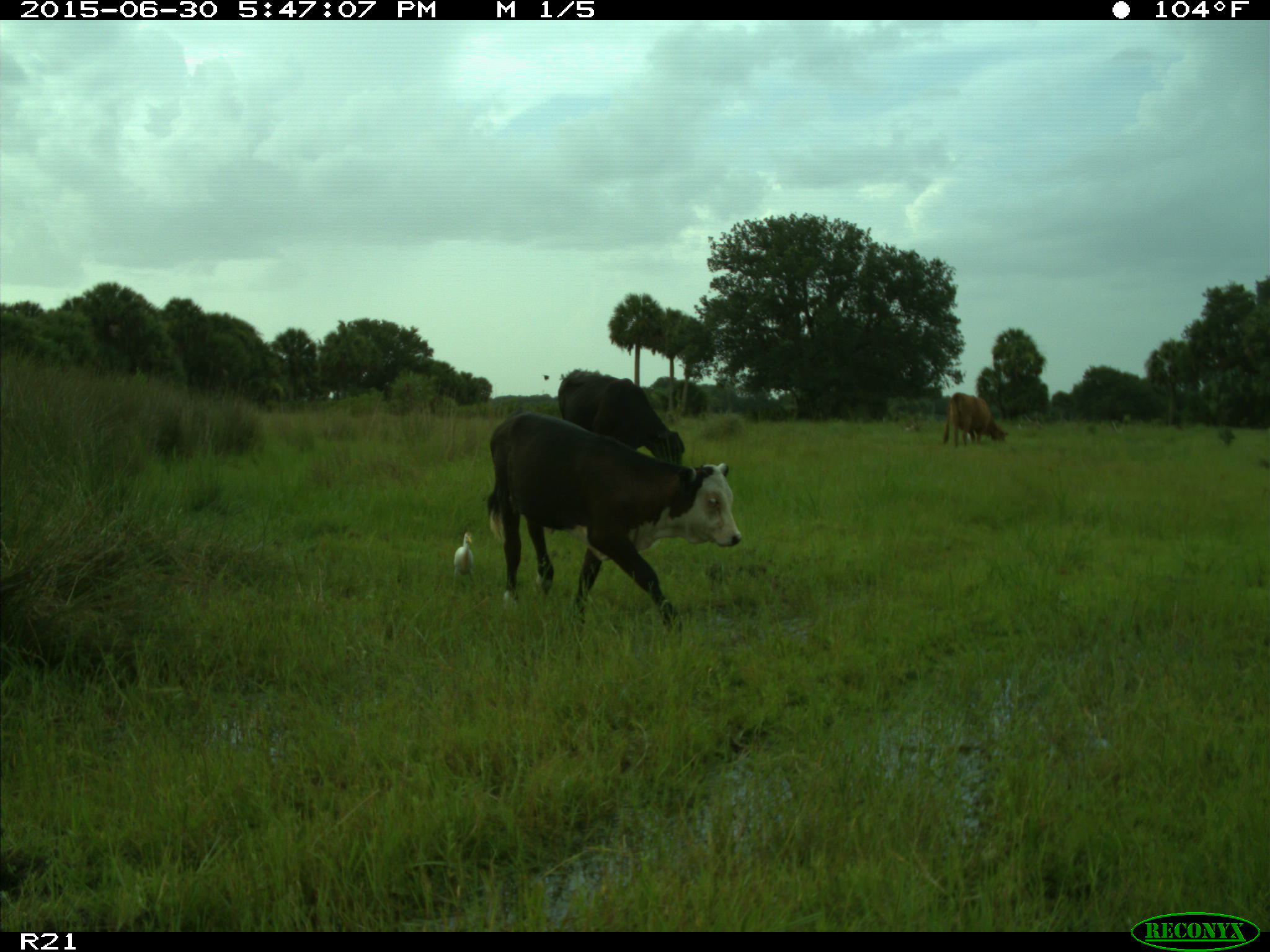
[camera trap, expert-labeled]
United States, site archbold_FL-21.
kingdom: Animalia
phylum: Chordata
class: Mammalia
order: Artiodactyla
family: Bovidae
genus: Bos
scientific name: Bos taurus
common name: domestic cow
Bos taurus (domestic cow).